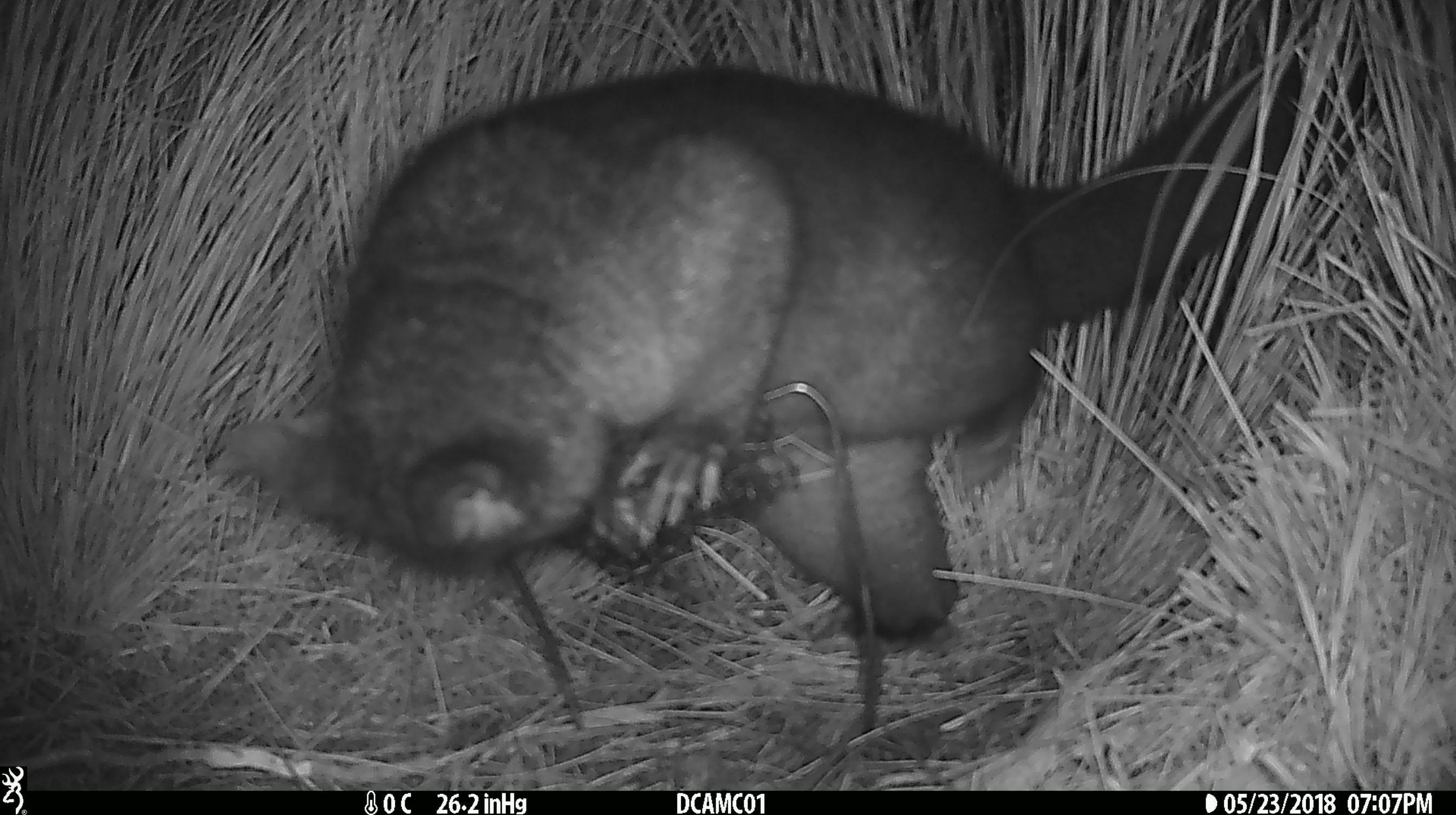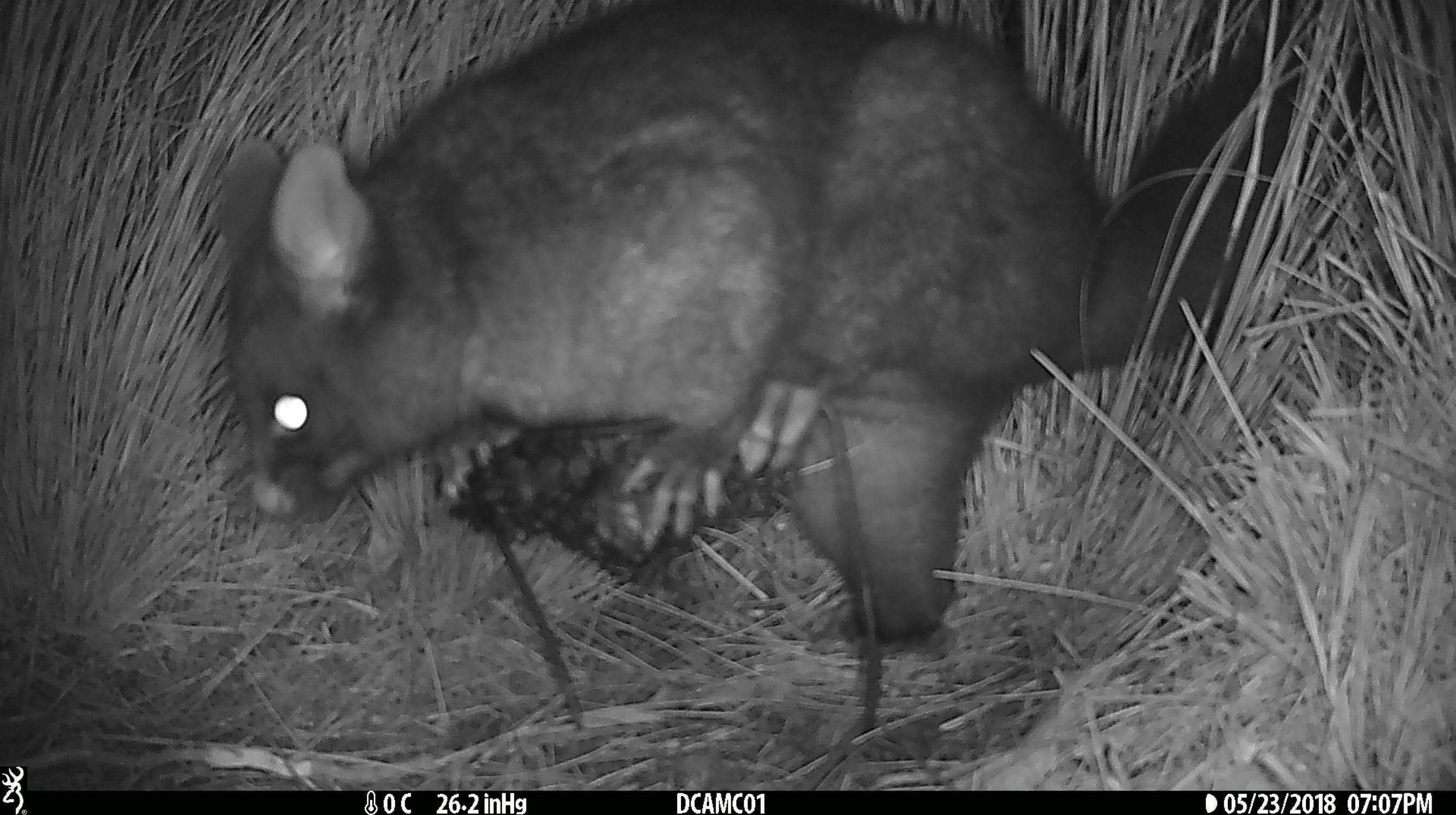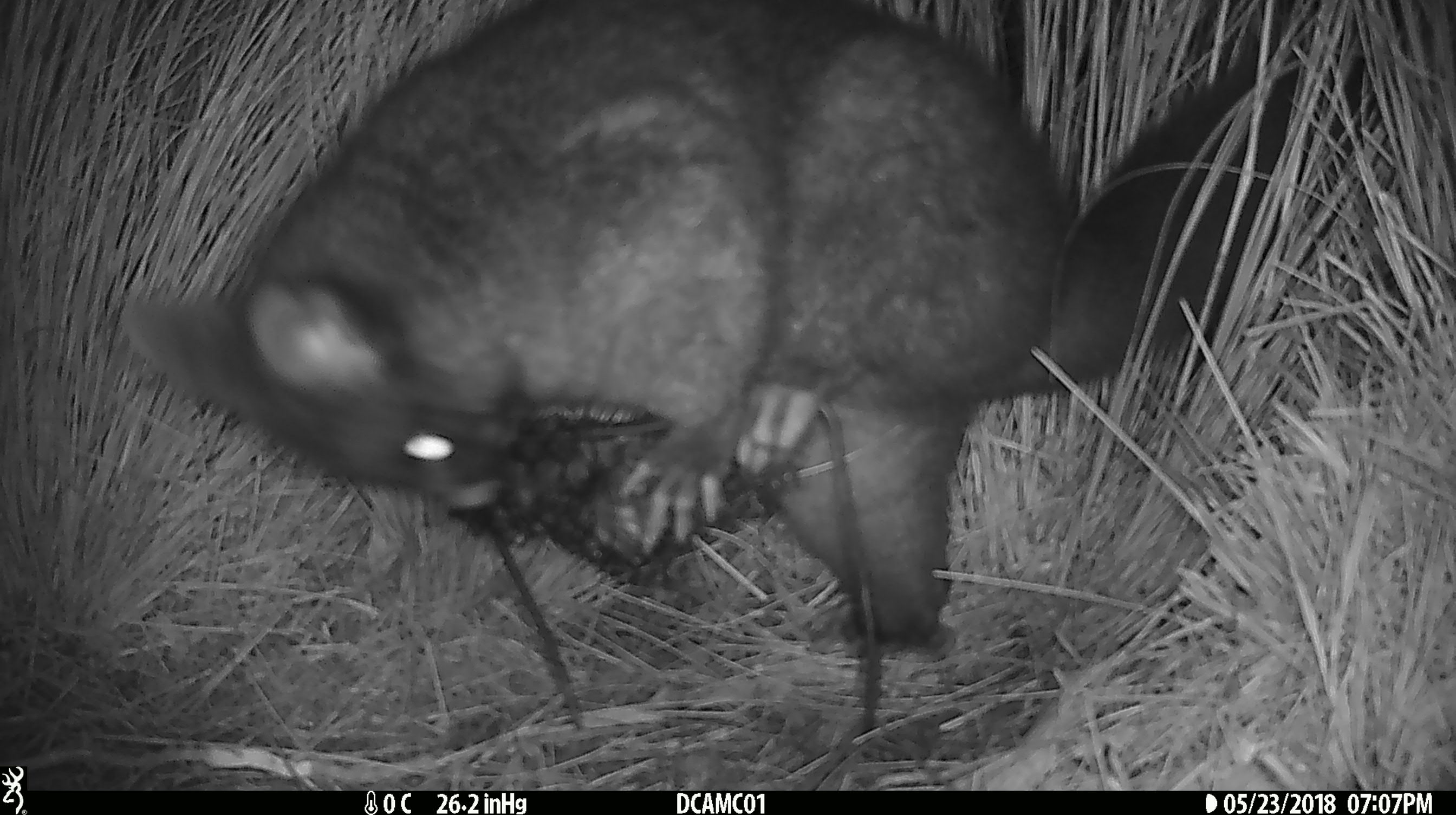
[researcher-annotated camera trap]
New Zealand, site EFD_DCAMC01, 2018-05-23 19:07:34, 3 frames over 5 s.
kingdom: Animalia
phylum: Chordata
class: Mammalia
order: Diprotodontia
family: Phalangeridae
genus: Trichosurus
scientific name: Trichosurus vulpecula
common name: common brushtail possum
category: possum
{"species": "possum (common brushtail possum) (Trichosurus vulpecula)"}